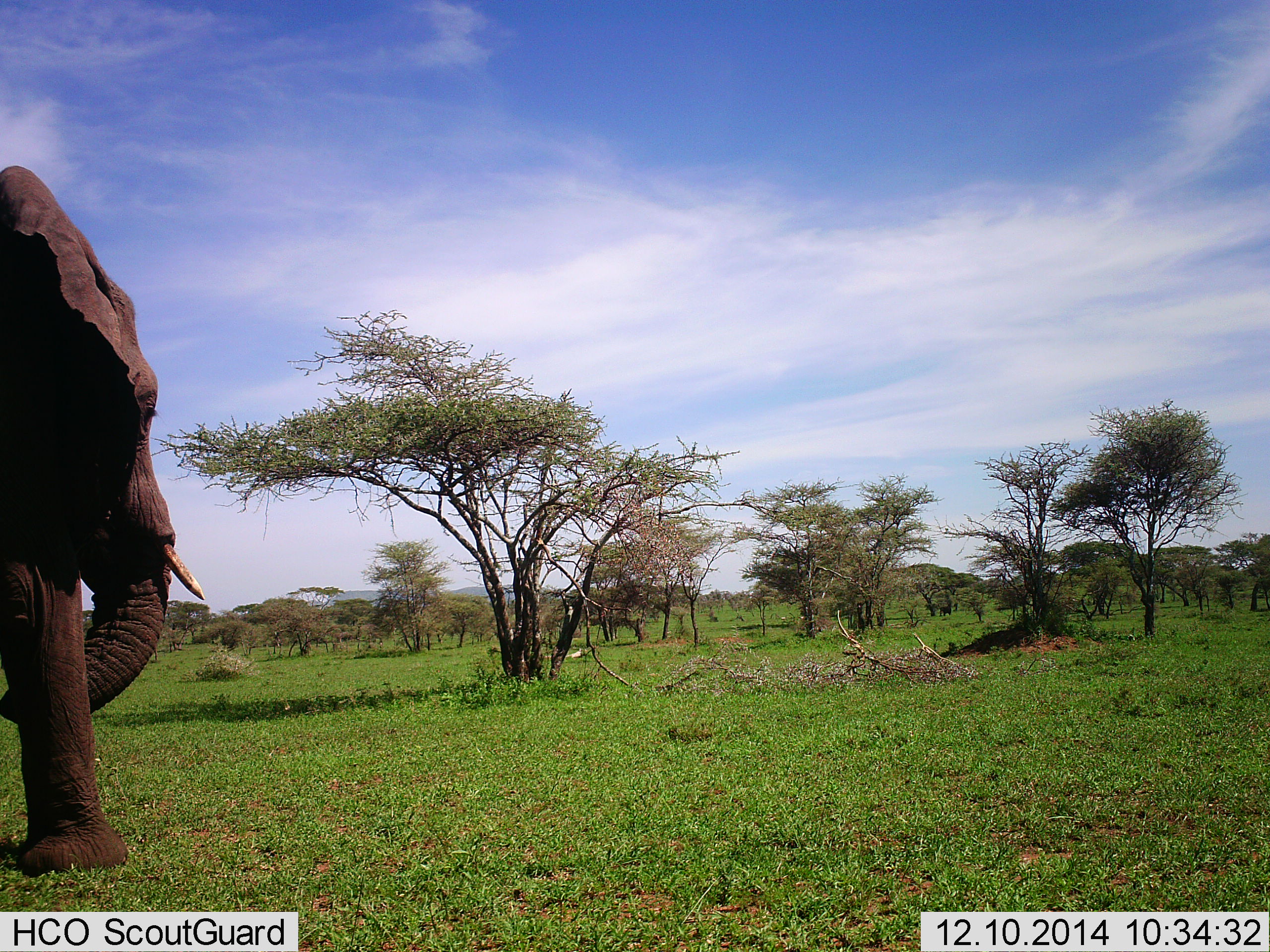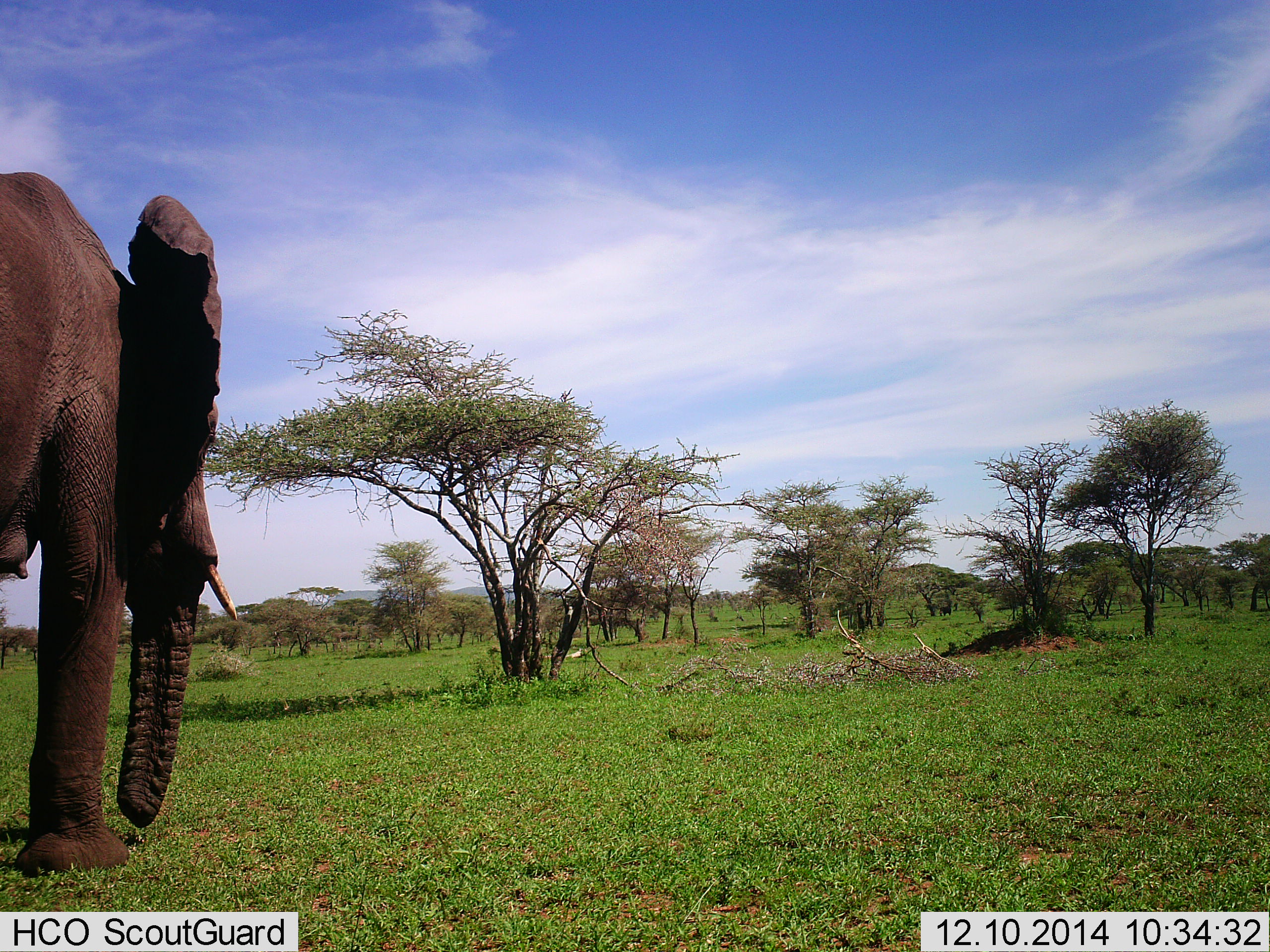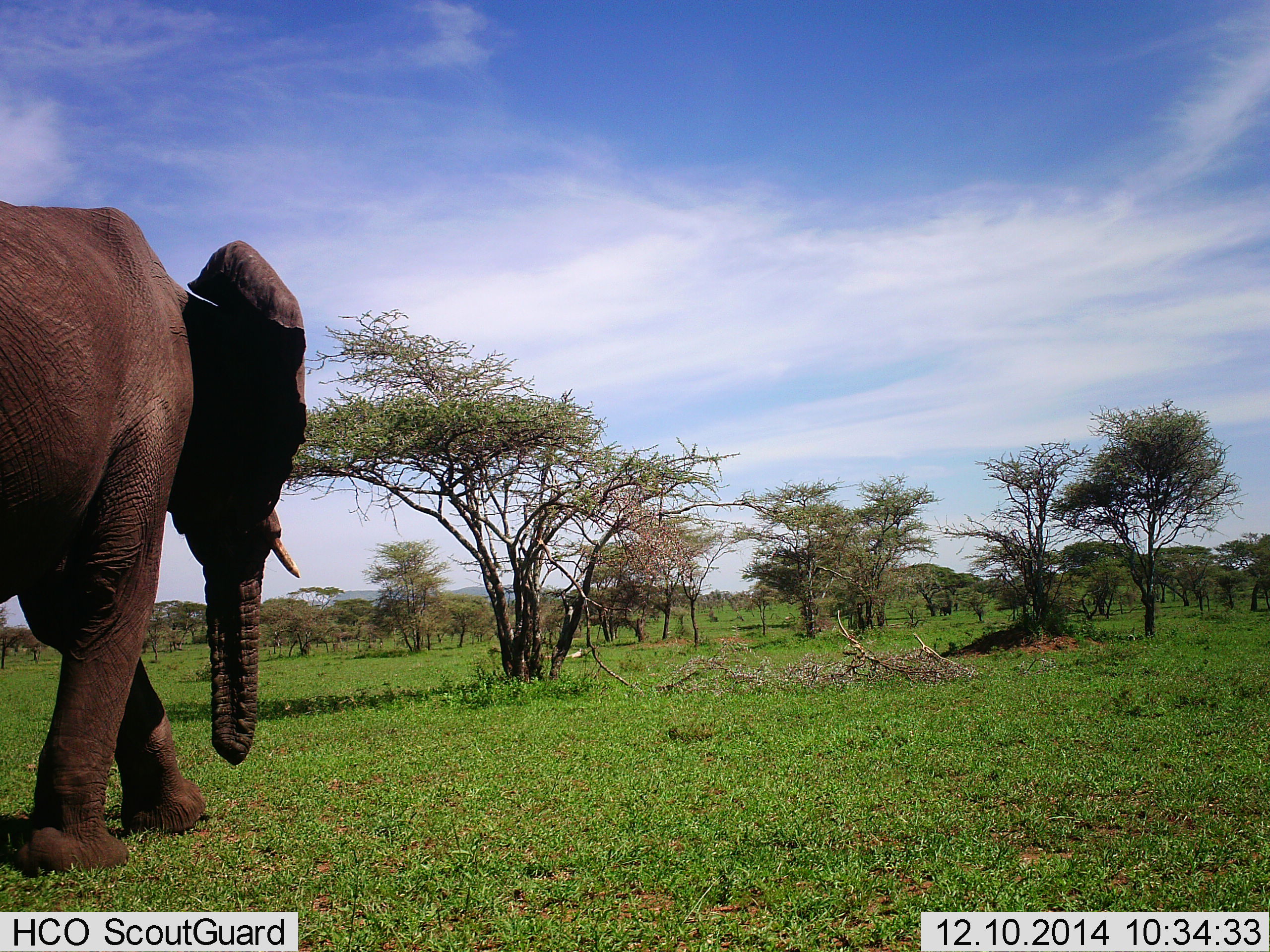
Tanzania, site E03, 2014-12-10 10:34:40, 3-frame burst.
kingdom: Animalia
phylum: Chordata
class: Mammalia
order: Proboscidea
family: Elephantidae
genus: Loxodonta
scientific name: Loxodonta africana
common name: african bush elephant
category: elephant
Elephant (african bush elephant) (Loxodonta africana), count 1. Behavior (volunteer vote fractions): standing 40%, resting 0%, moving 80%, interacting 0%. Young present (vote fraction): 0%. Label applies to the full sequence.